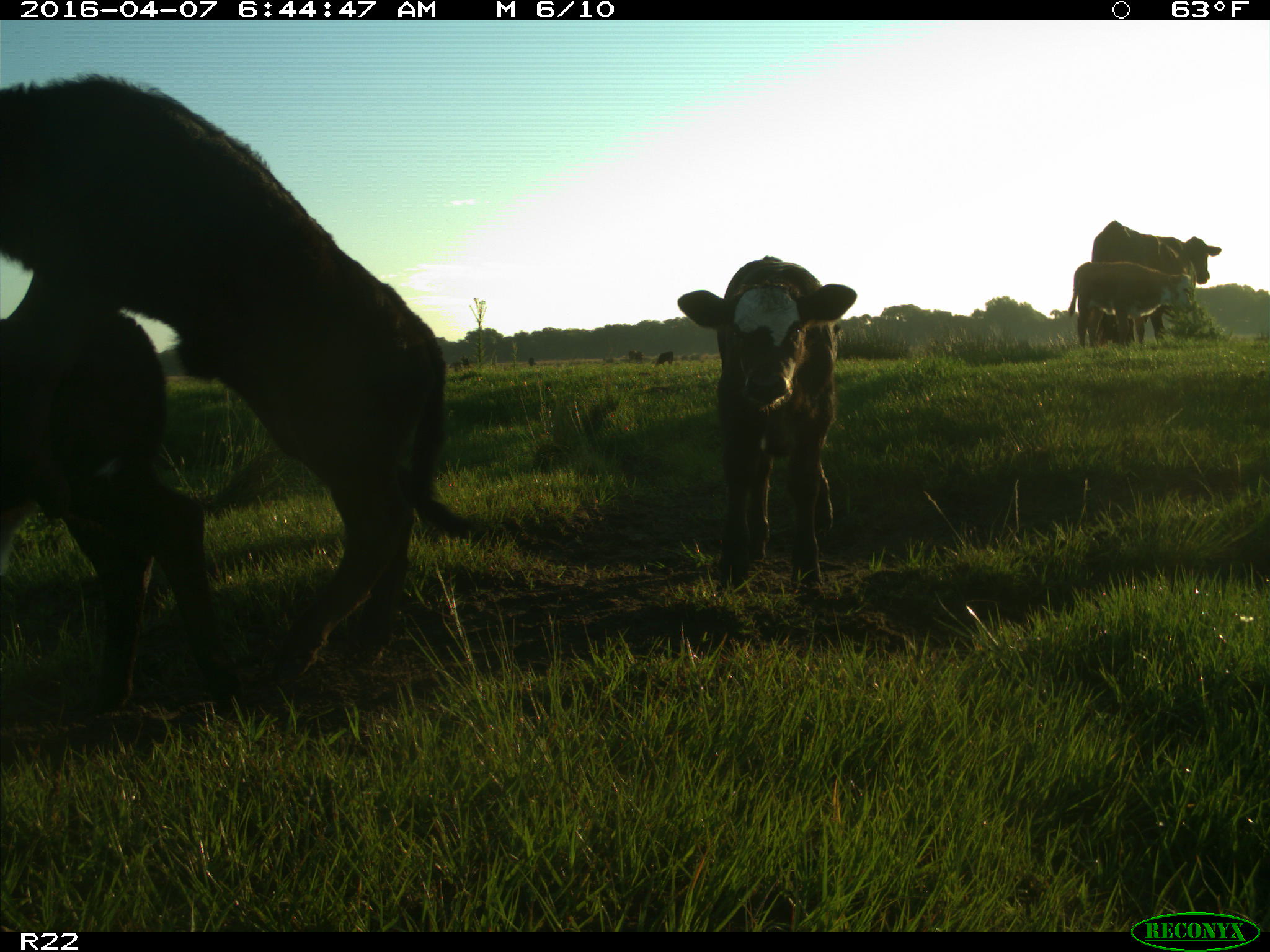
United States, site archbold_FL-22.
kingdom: Animalia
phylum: Chordata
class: Mammalia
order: Artiodactyla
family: Bovidae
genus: Bos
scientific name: Bos taurus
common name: domestic cow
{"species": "Bos taurus (domestic cow)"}